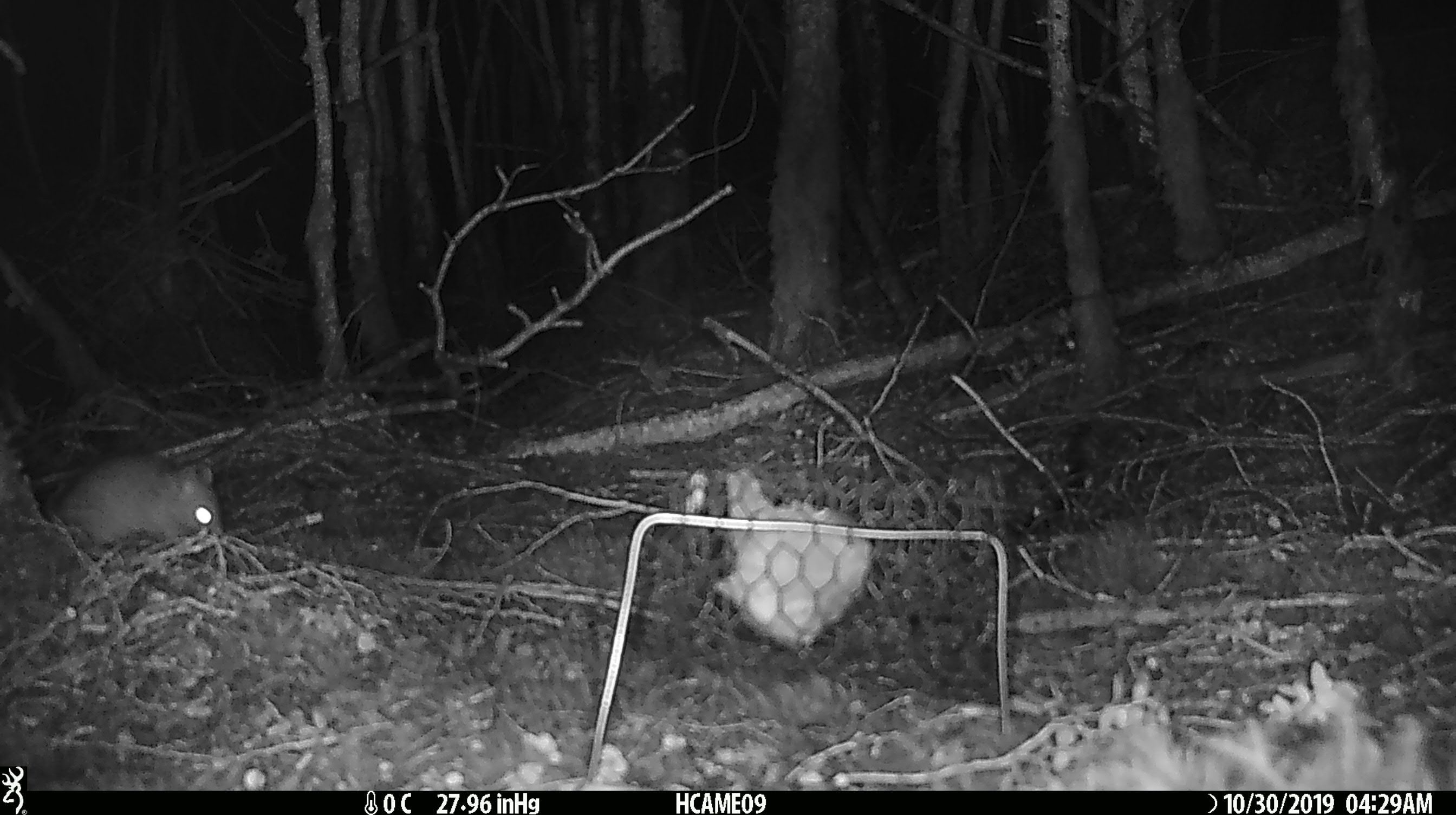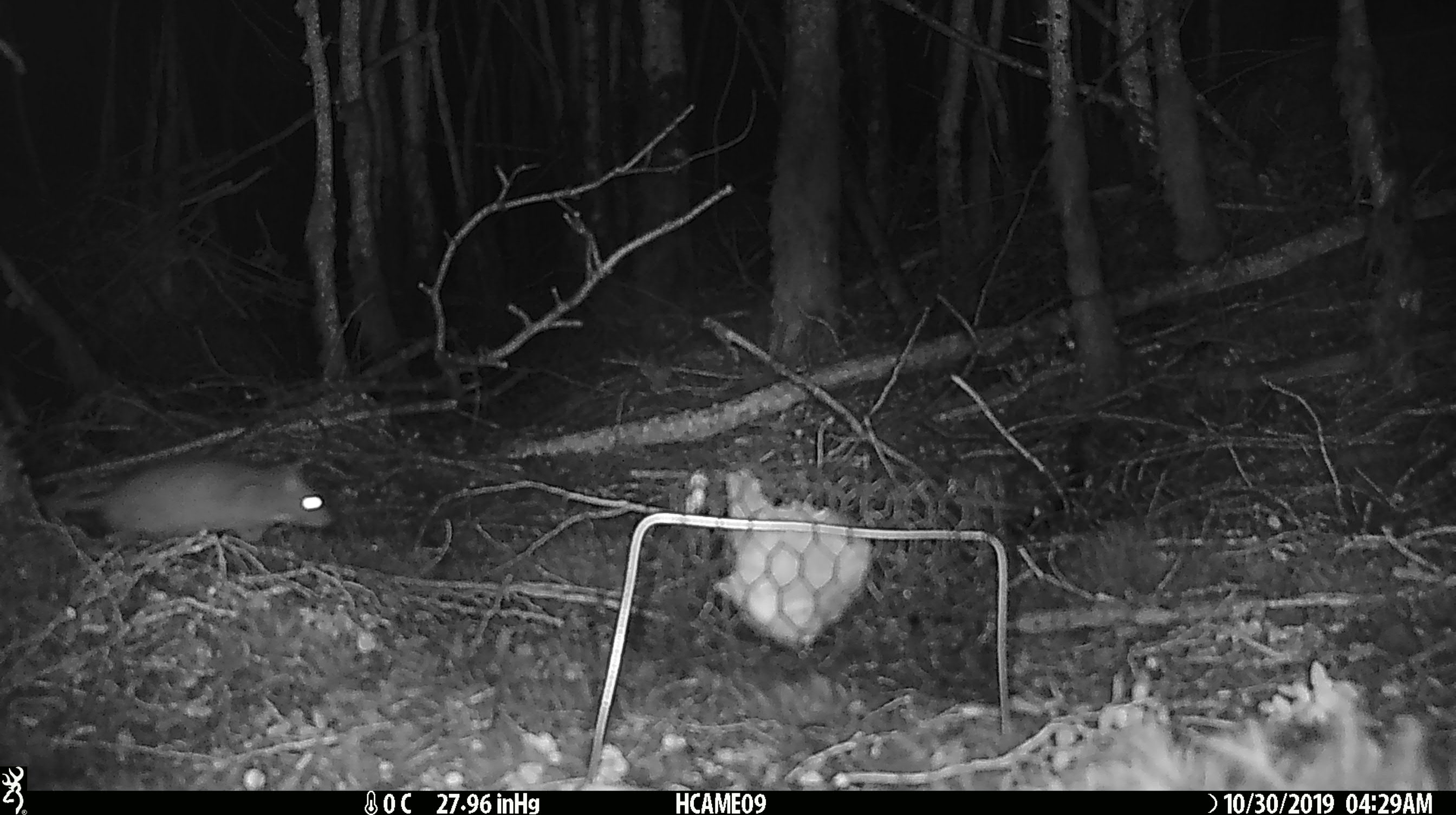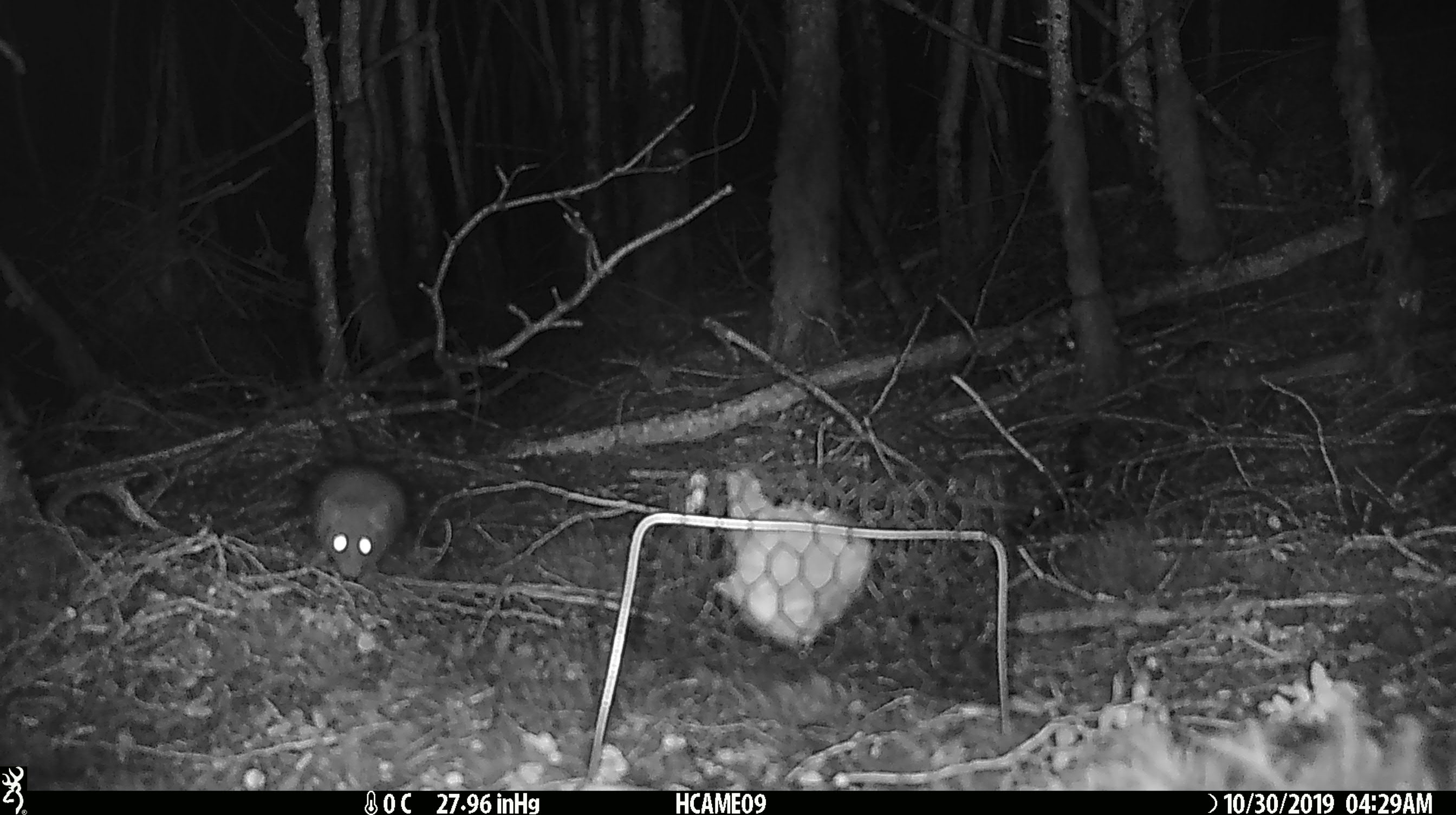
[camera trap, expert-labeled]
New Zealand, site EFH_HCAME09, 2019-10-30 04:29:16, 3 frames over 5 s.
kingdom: Animalia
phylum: Chordata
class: Mammalia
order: Rodentia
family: Muridae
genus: Rattus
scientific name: Rattus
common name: rat